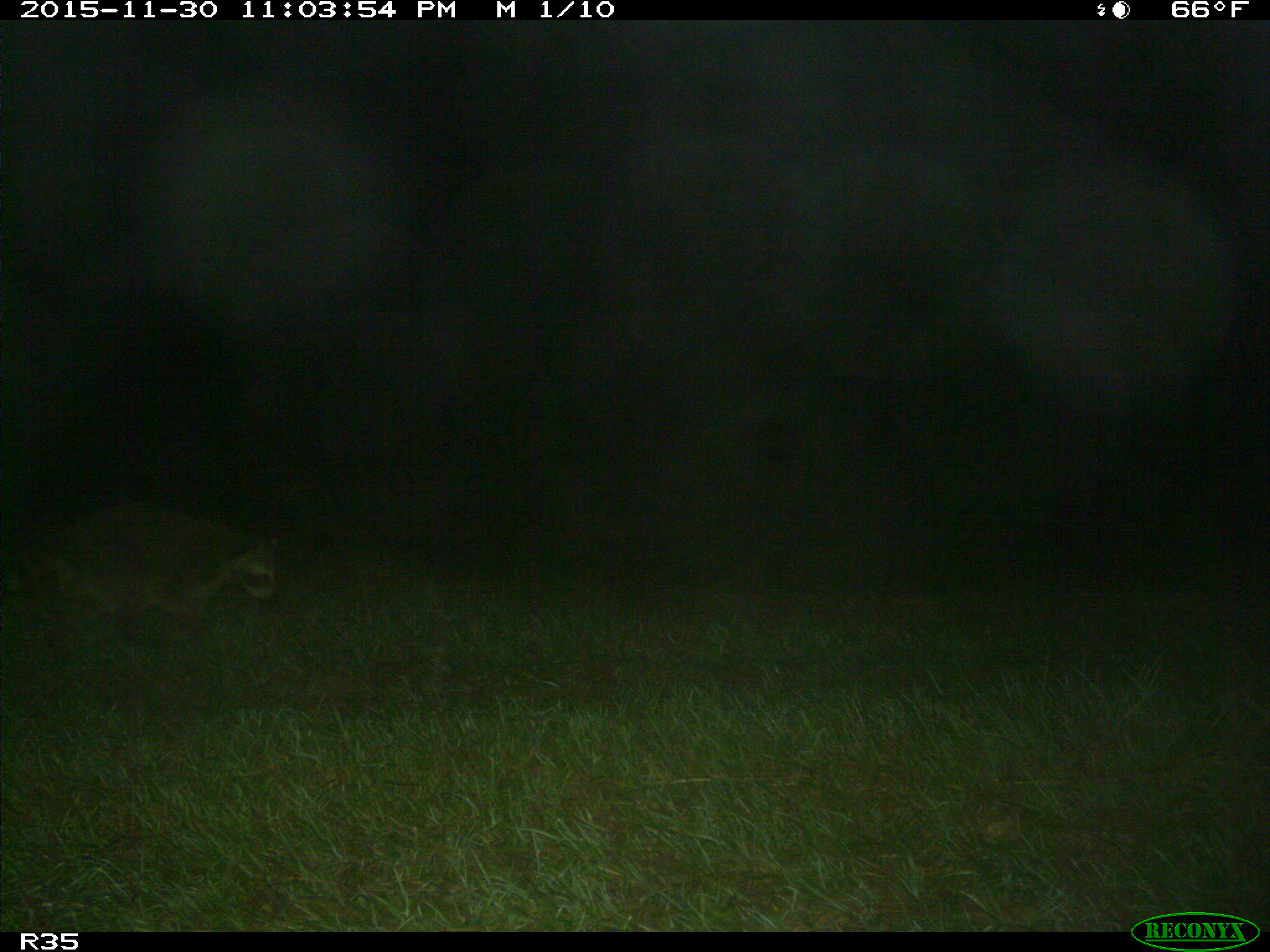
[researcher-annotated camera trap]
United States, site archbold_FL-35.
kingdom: Animalia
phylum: Chordata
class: Mammalia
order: Carnivora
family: Procyonidae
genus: Procyon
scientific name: Procyon lotor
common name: common raccoon